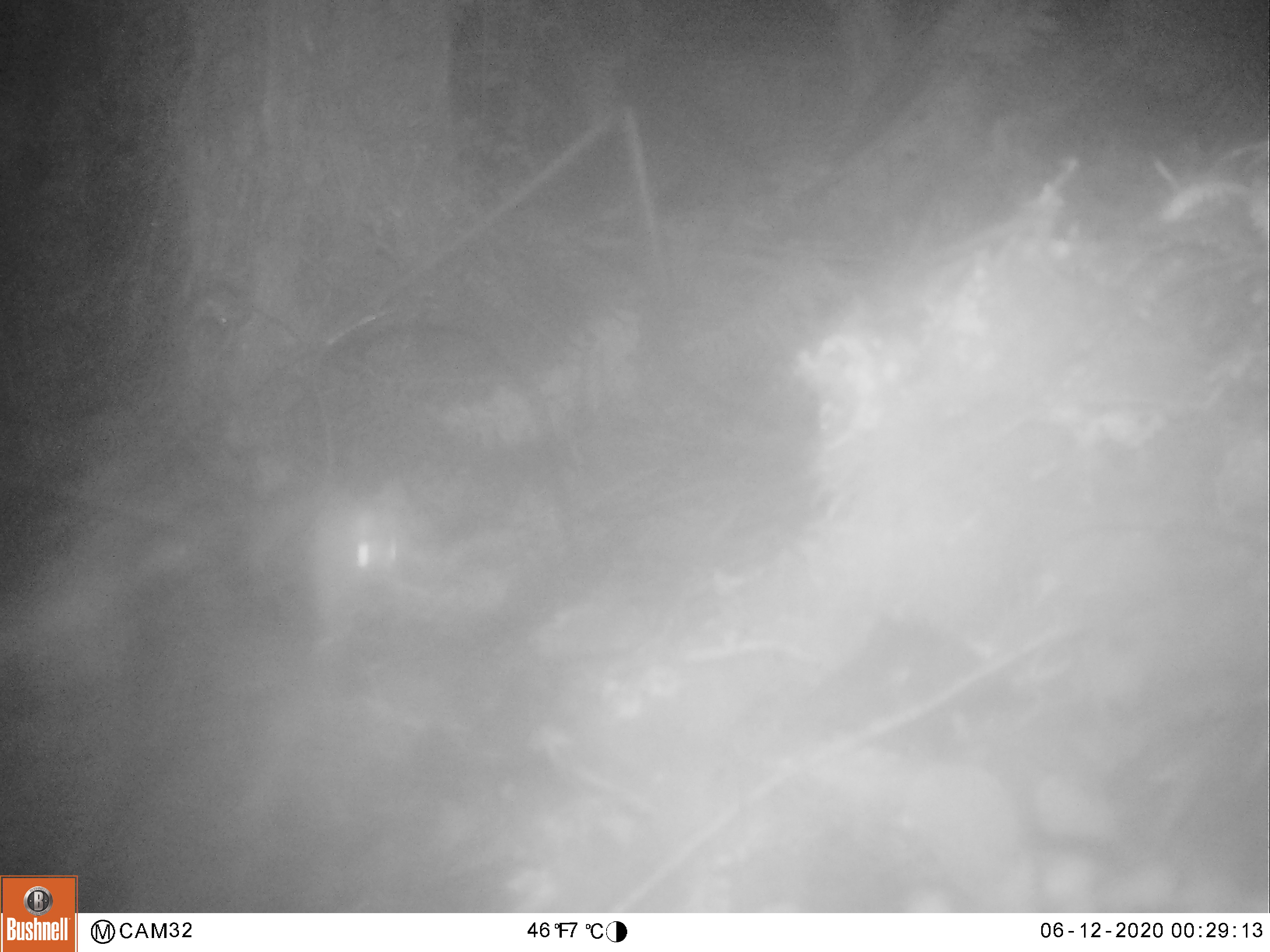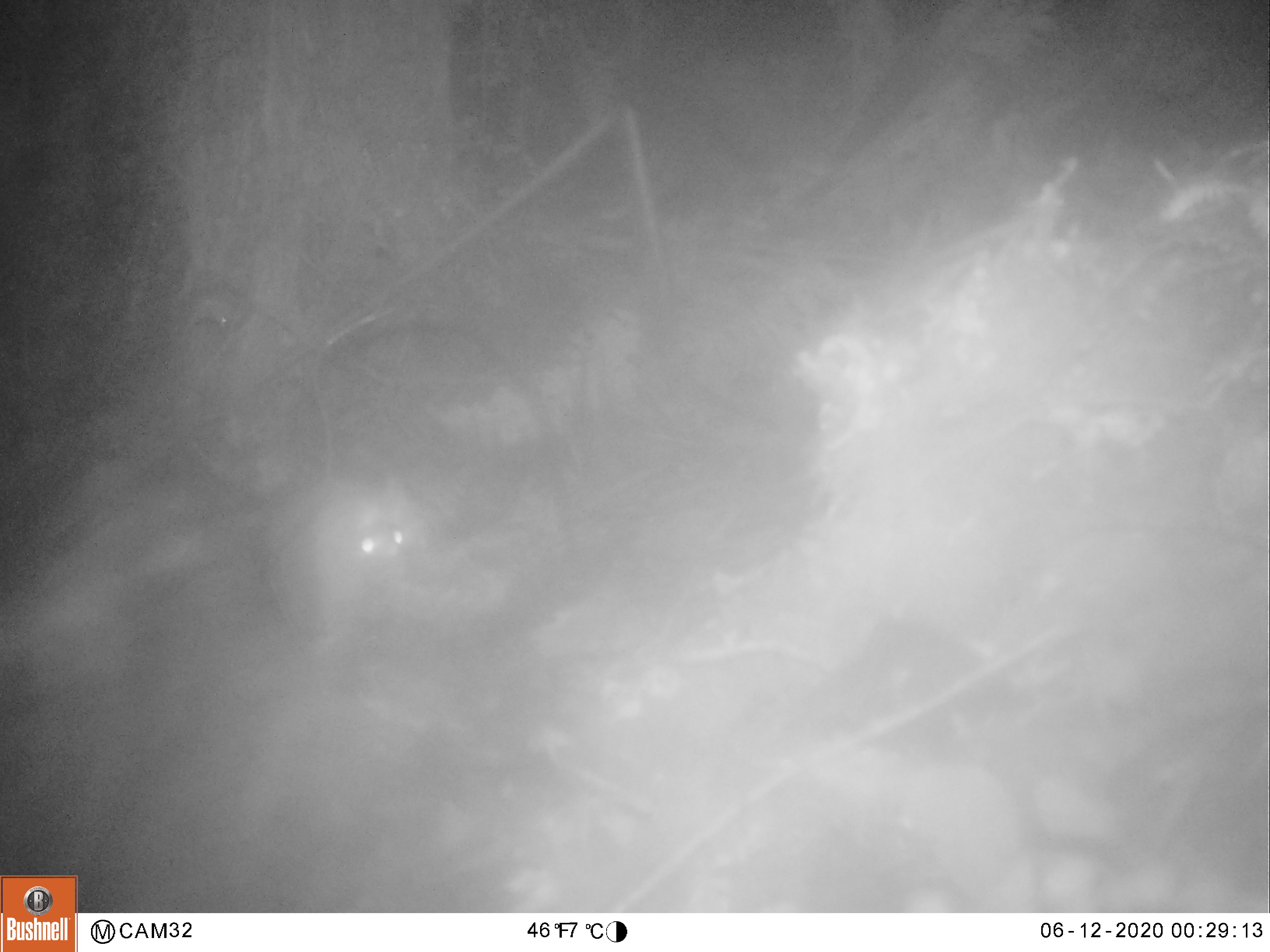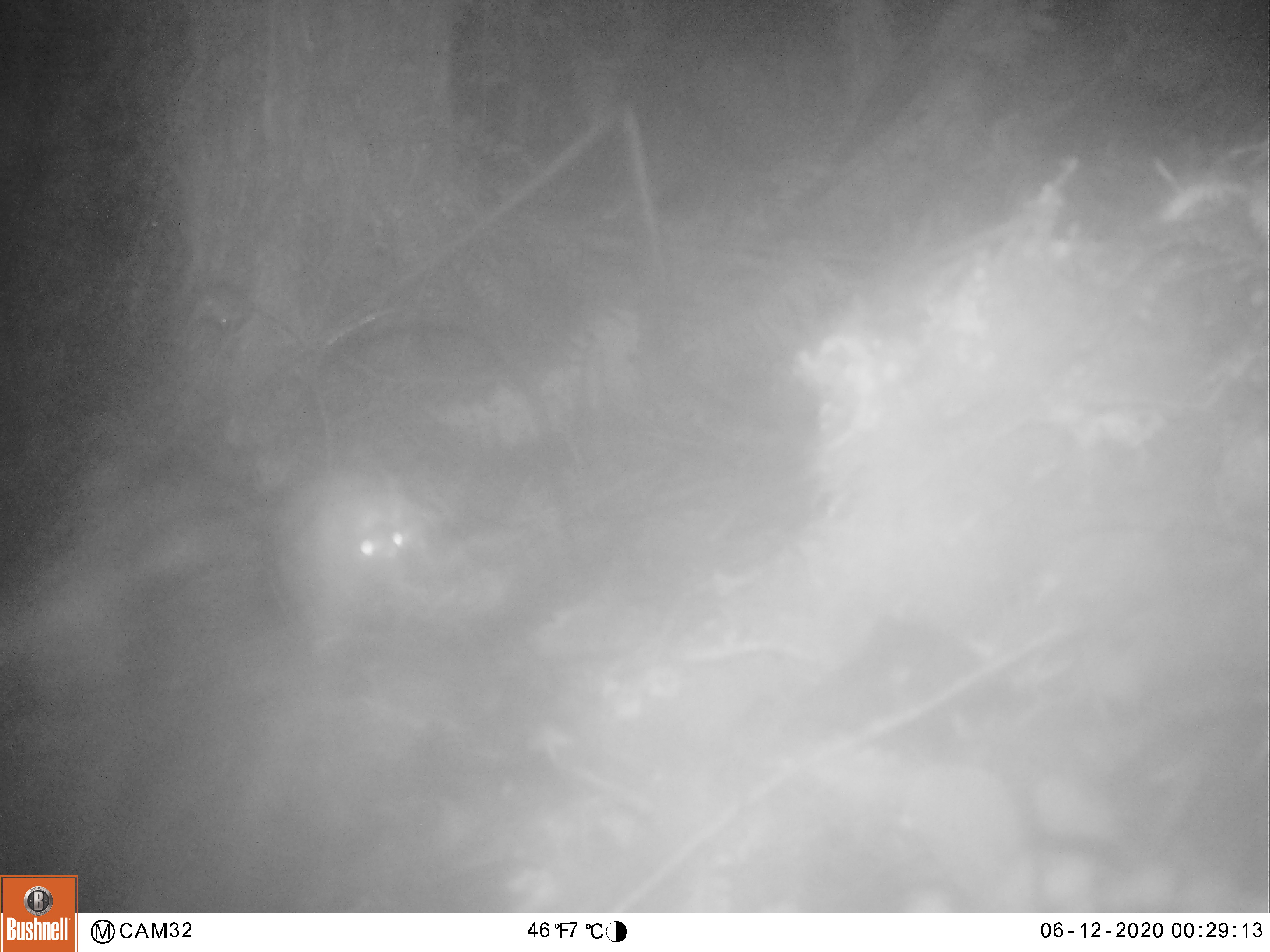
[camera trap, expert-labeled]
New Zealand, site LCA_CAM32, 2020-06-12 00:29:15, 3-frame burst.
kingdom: Animalia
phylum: Chordata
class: Mammalia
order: Rodentia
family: Muridae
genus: Rattus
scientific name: Rattus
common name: rat